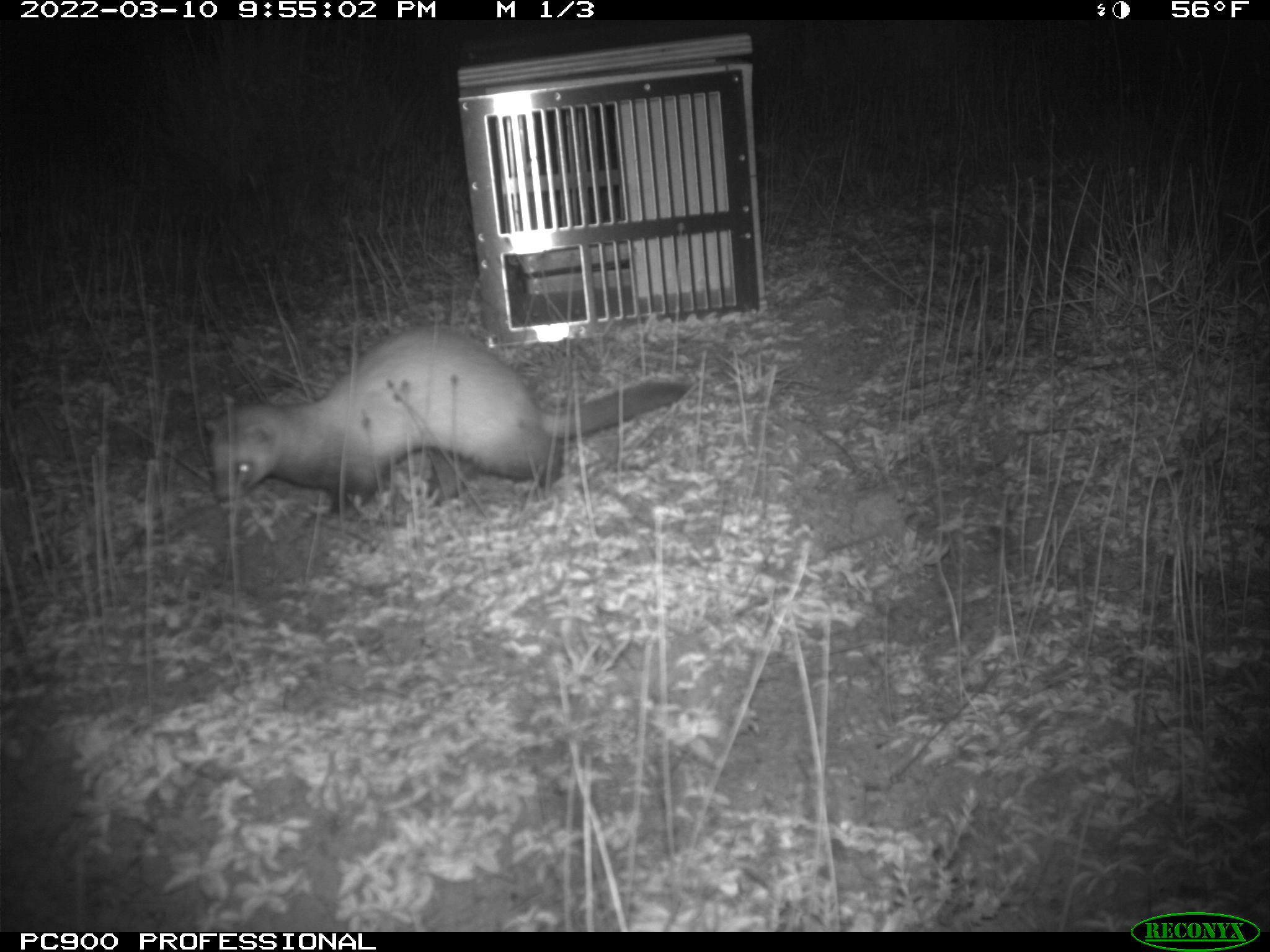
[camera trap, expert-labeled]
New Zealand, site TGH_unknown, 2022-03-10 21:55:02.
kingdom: Animalia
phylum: Chordata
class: Mammalia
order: Carnivora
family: Mustelidae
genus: Mustela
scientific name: Mustela furo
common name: ferret